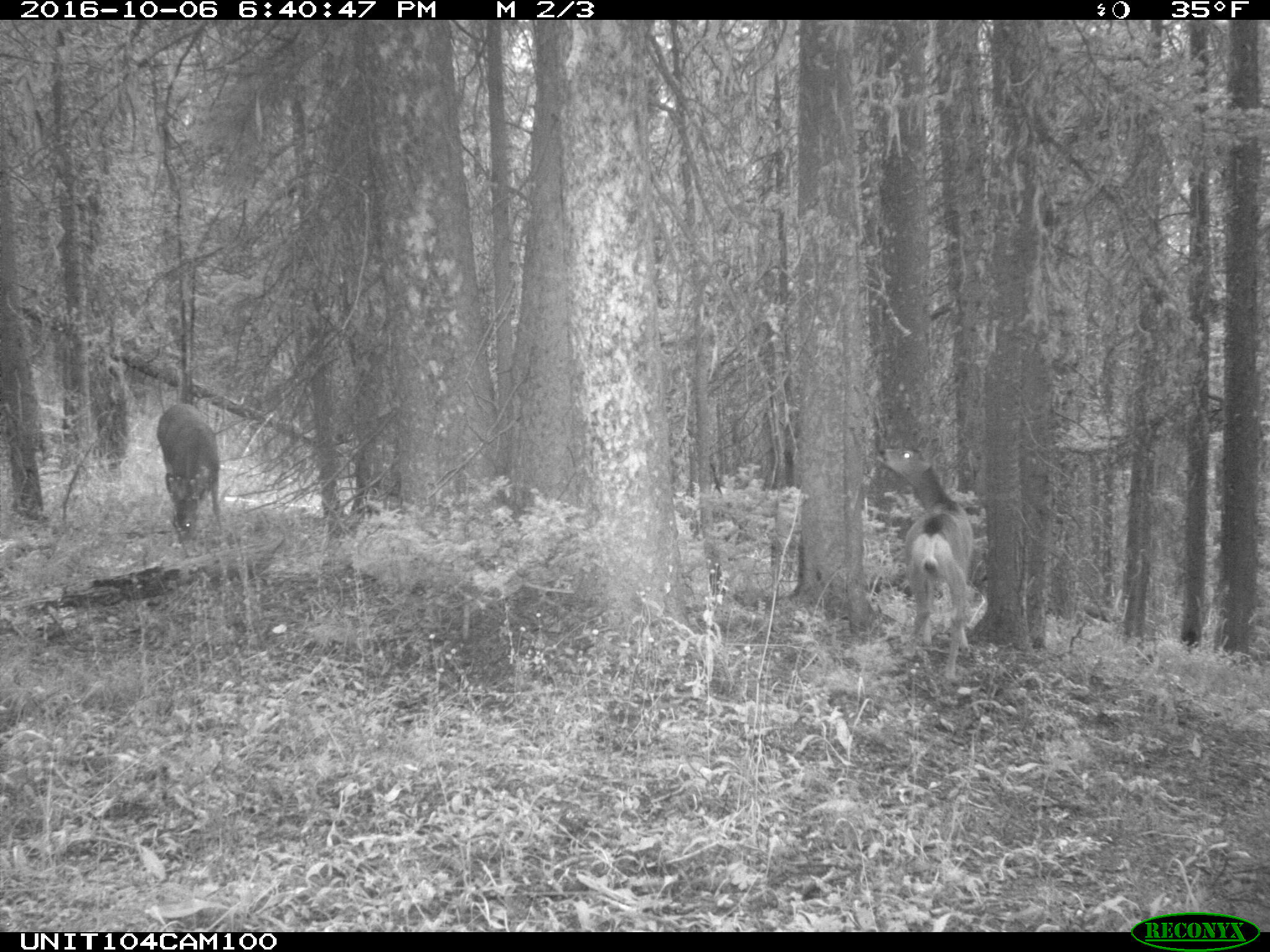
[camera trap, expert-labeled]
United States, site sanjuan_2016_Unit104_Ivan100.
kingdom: Animalia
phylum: Chordata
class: Mammalia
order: Artiodactyla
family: Cervidae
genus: Odocoileus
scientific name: Odocoileus hemionus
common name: mule deer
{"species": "Odocoileus hemionus (mule deer)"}